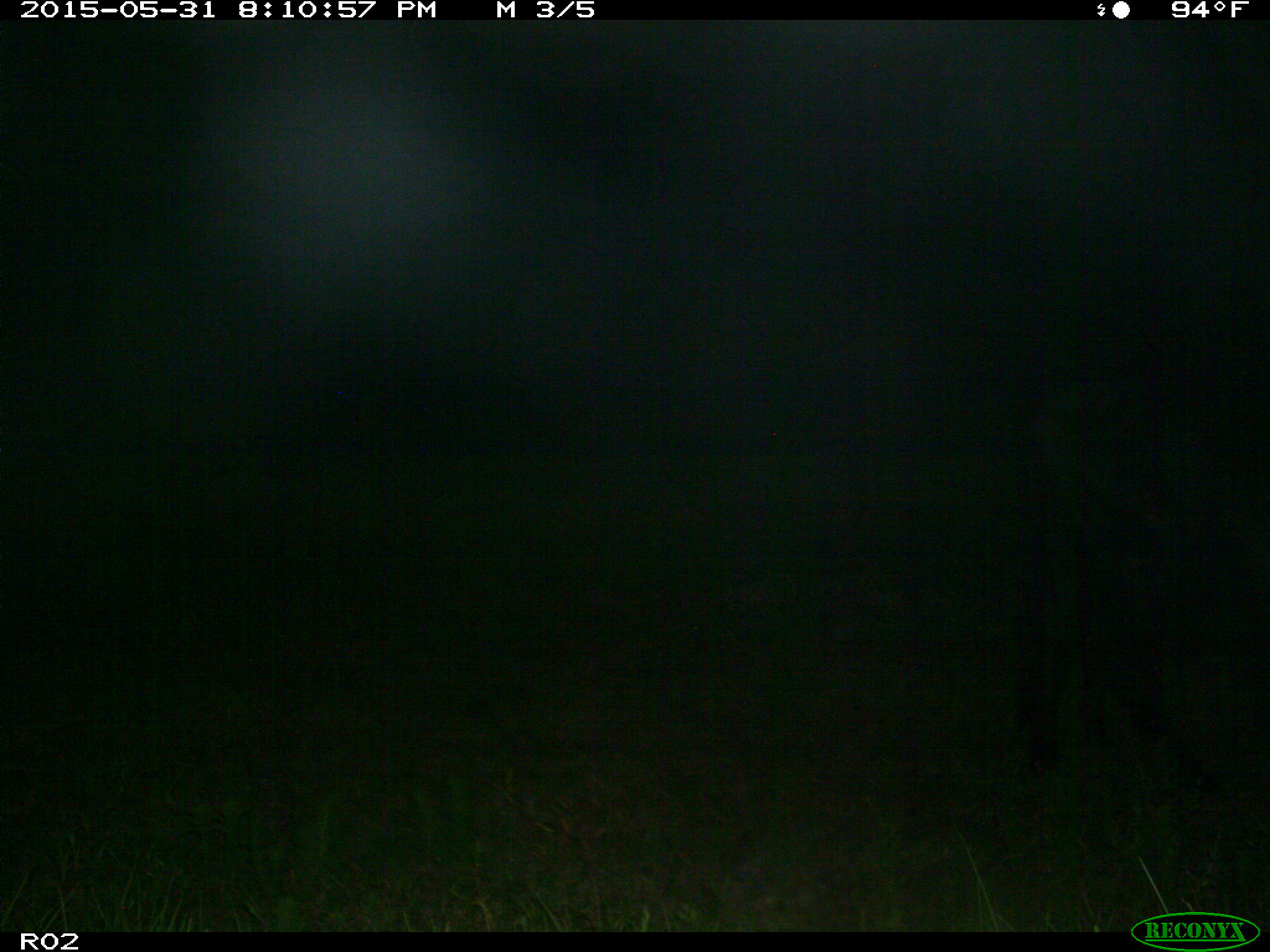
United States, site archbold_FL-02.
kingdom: Animalia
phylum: Chordata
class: Mammalia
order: Artiodactyla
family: Bovidae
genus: Bos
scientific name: Bos taurus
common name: domestic cow